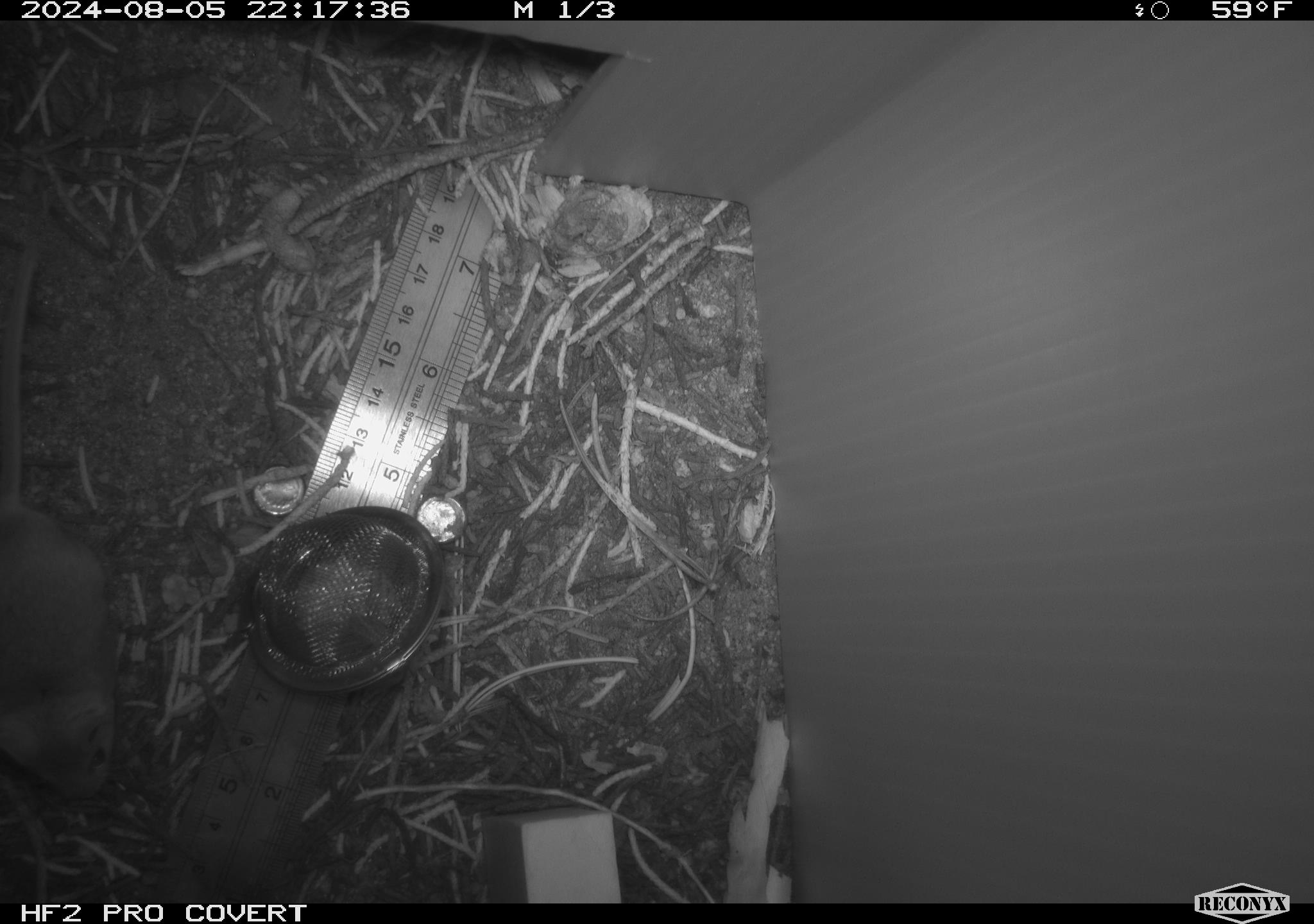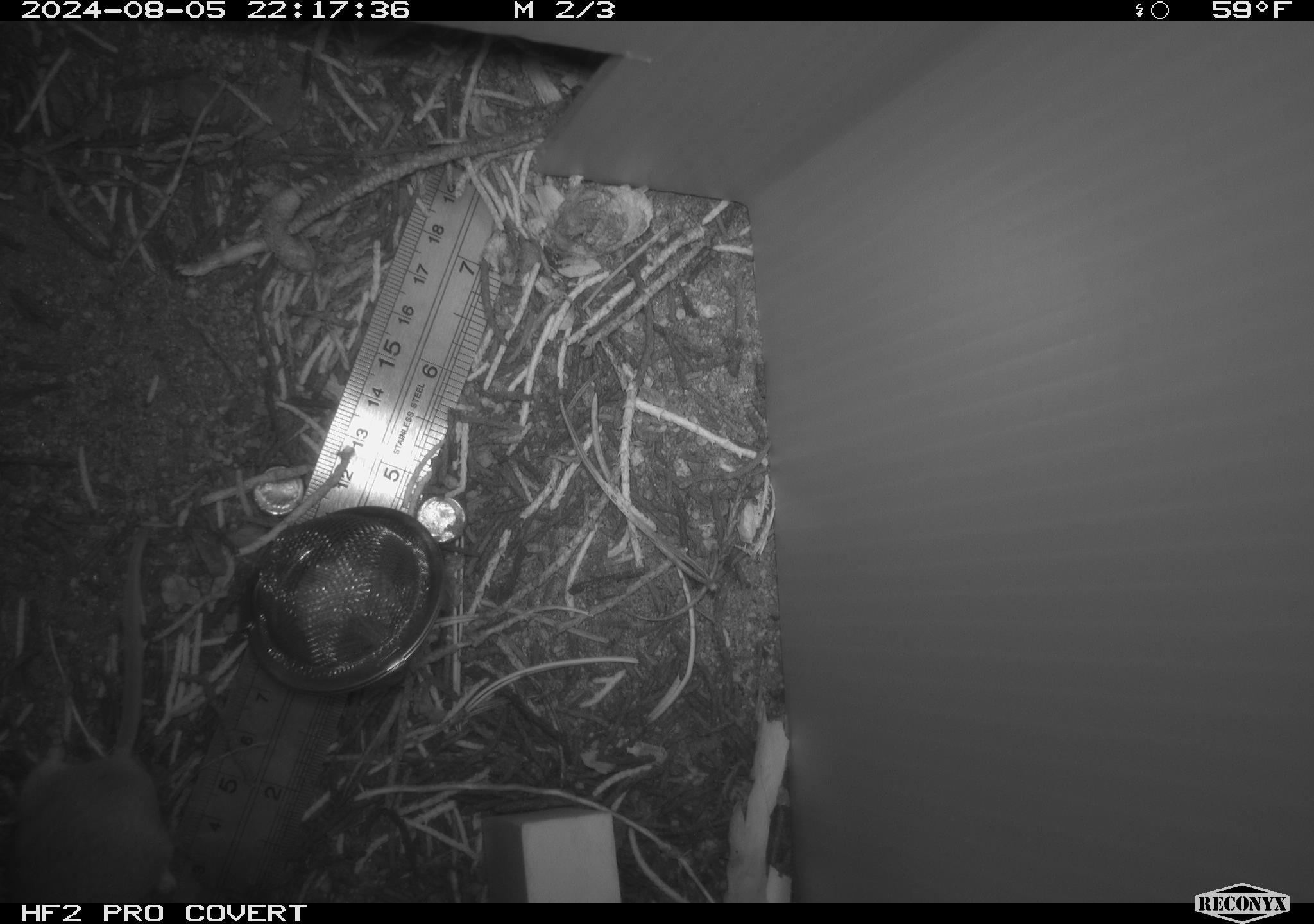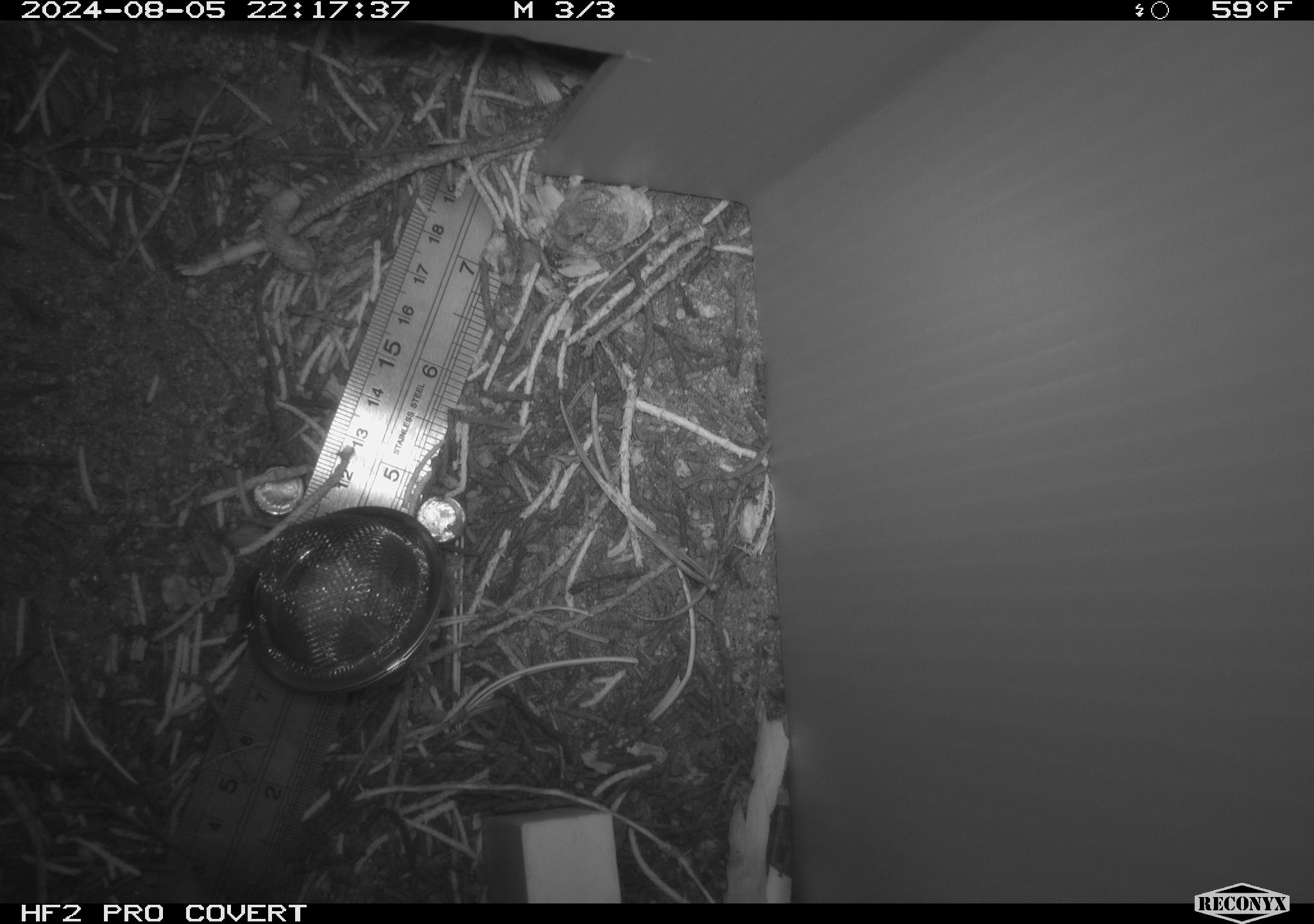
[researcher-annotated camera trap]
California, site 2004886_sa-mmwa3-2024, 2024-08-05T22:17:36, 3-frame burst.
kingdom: Animalia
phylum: Chordata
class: Mammalia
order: Rodentia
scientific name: Rodentia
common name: mouse species